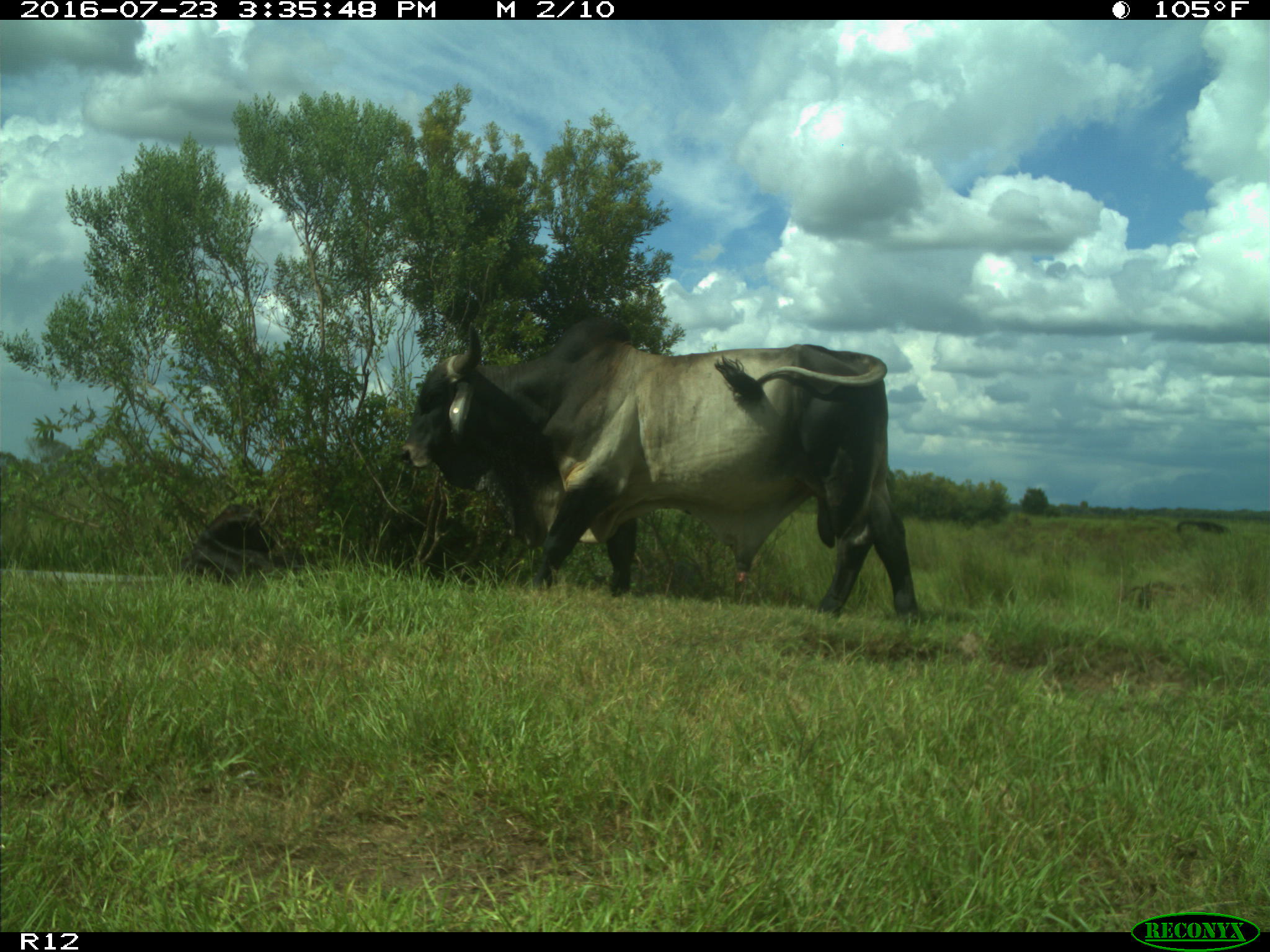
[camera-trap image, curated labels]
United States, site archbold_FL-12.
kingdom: Animalia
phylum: Chordata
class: Mammalia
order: Artiodactyla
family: Bovidae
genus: Bos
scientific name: Bos taurus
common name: domestic cow